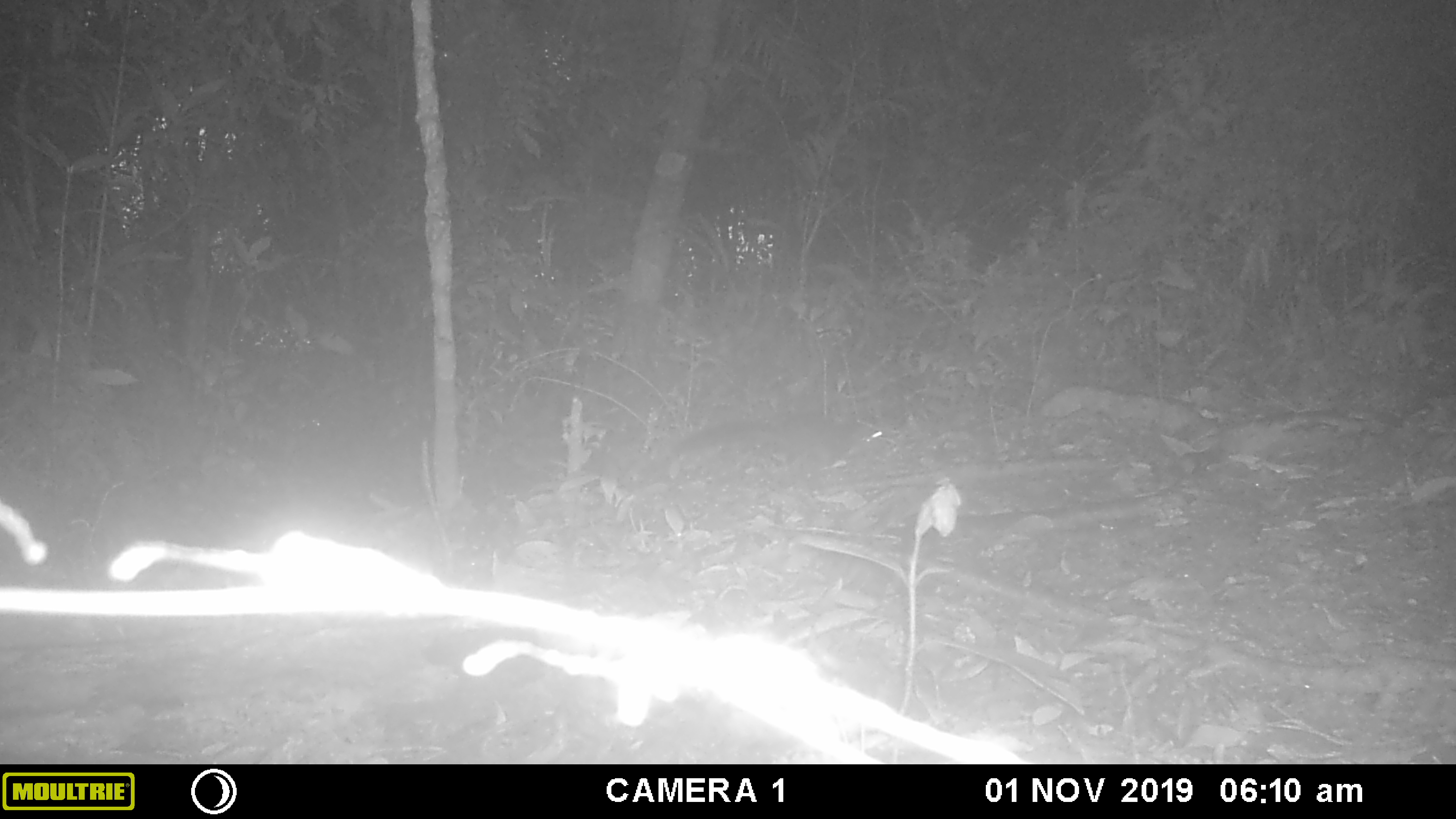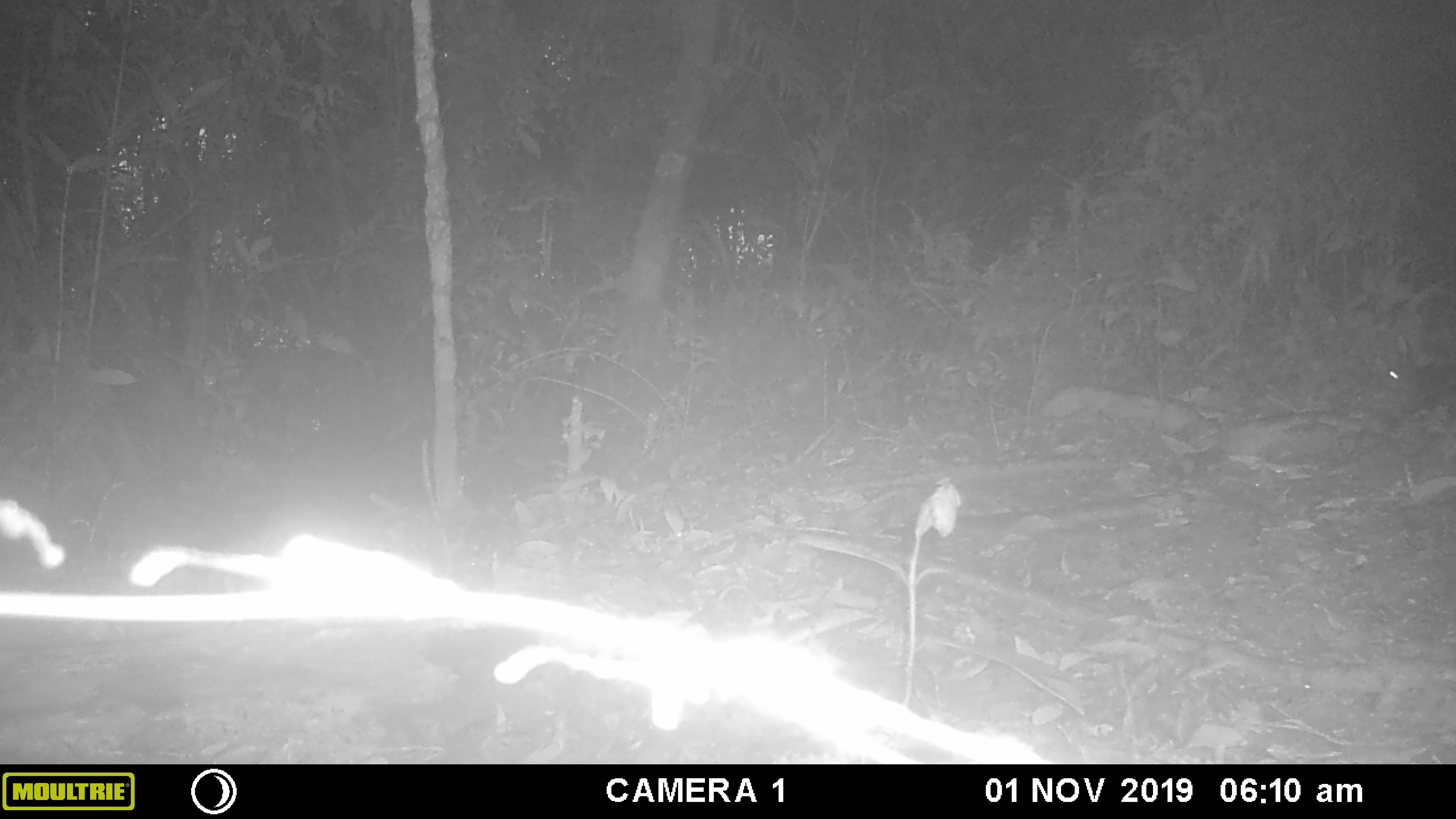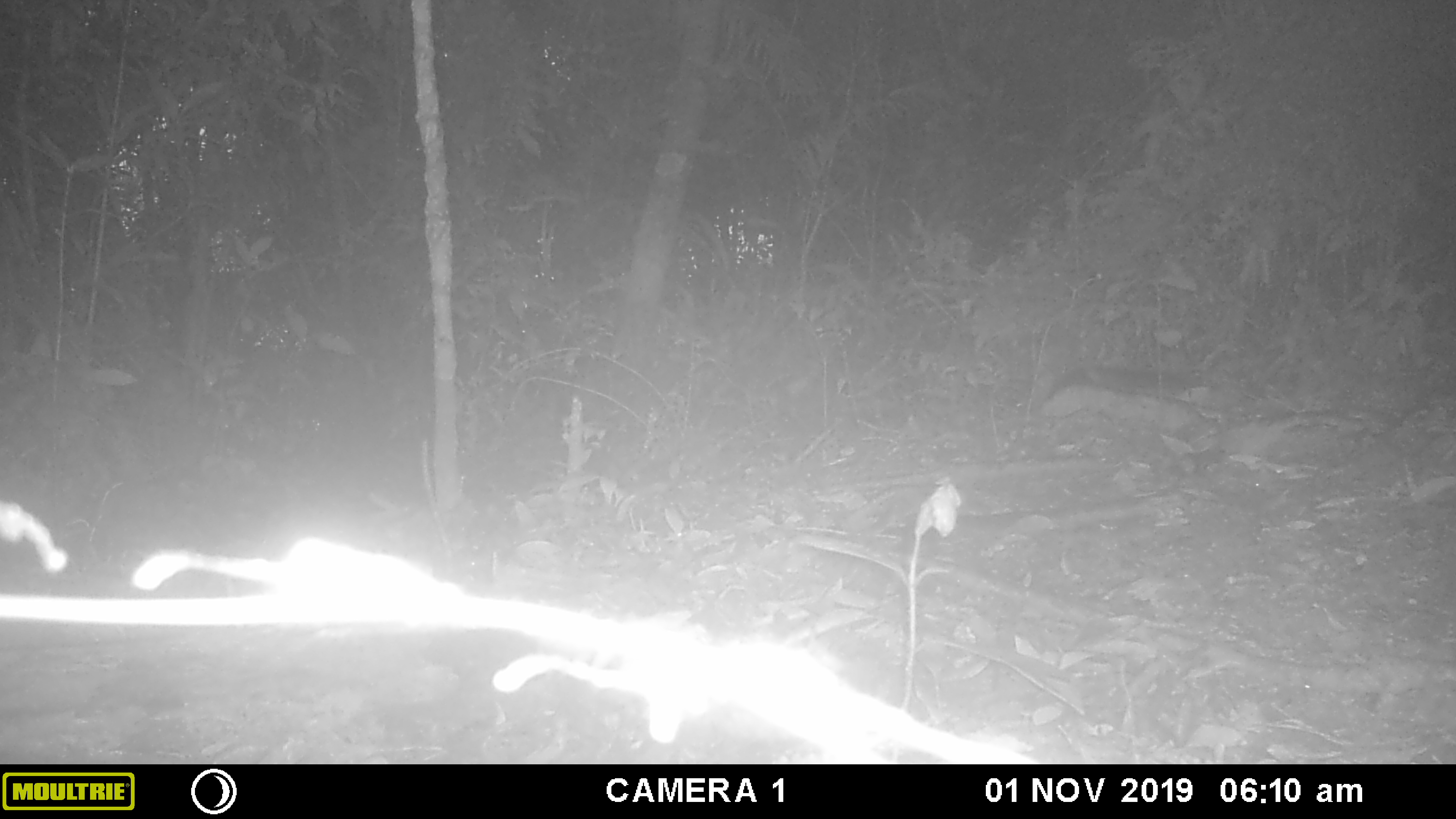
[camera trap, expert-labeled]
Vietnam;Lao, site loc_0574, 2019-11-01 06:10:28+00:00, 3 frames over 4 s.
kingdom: Animalia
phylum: Chordata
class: Mammalia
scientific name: Mammalia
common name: mammal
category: unidentified small mammal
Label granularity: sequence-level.